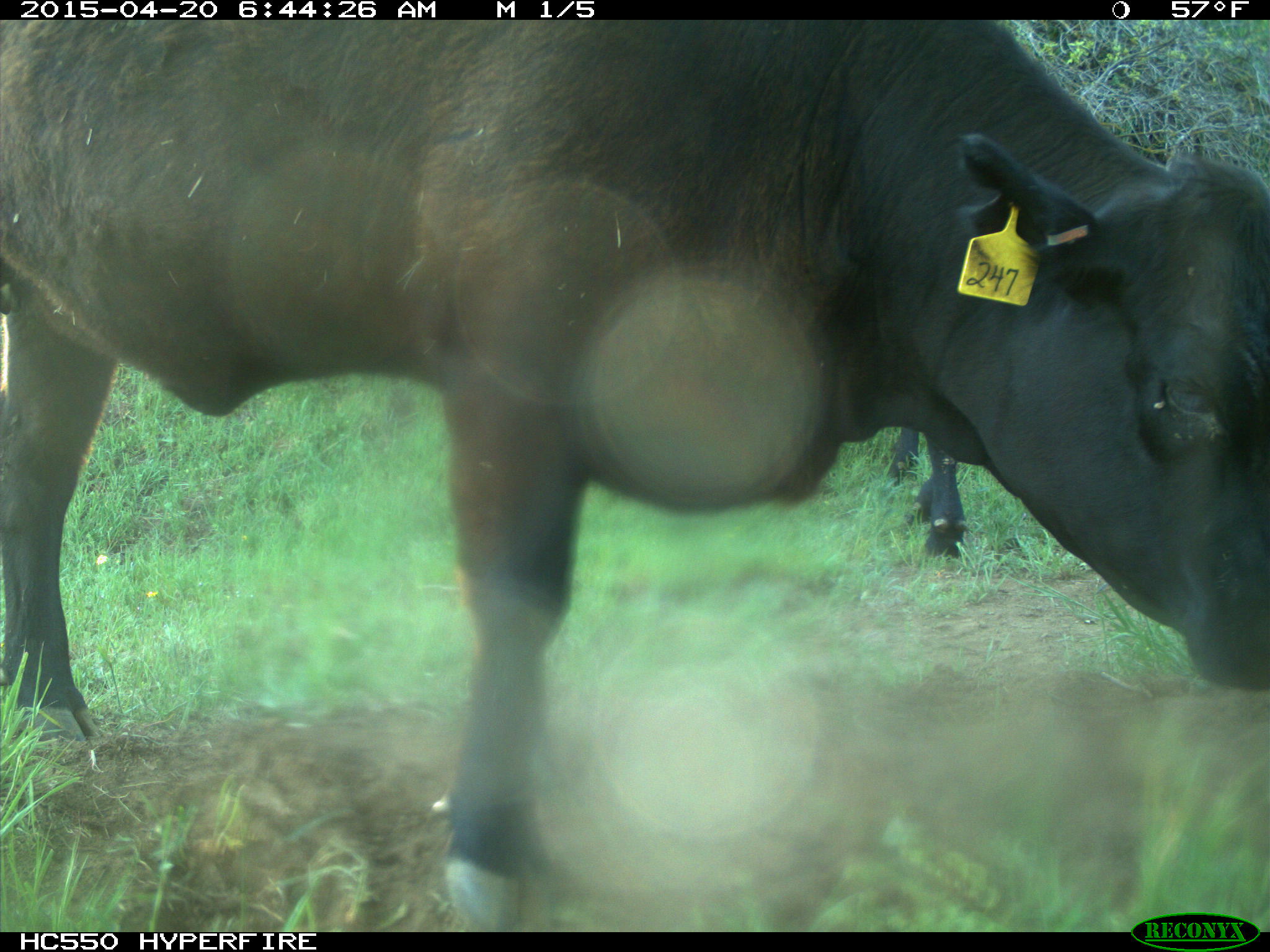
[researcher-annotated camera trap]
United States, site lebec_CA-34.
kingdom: Animalia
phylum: Chordata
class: Mammalia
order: Artiodactyla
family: Bovidae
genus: Bos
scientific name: Bos taurus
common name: domestic cow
Bos taurus (domestic cow).